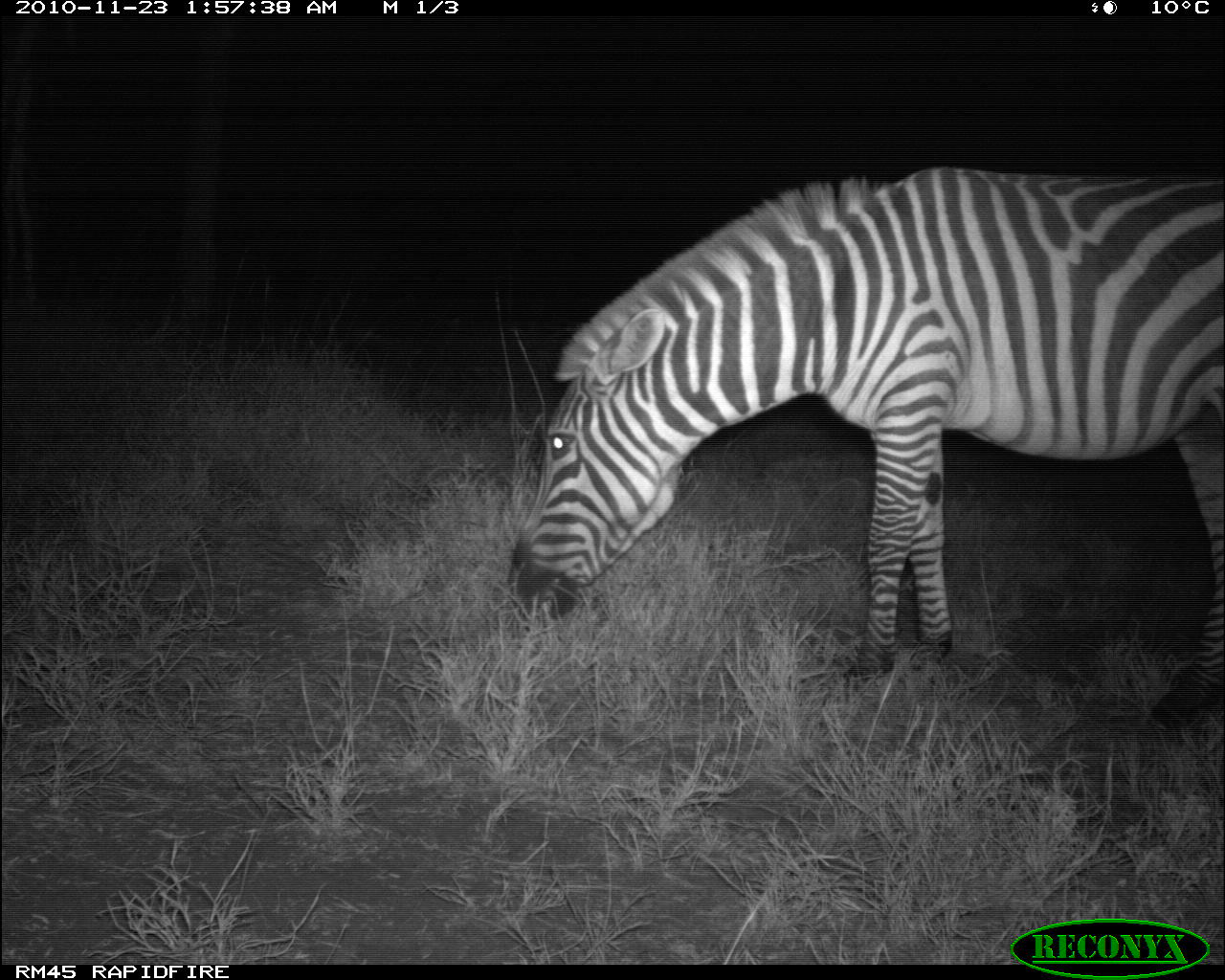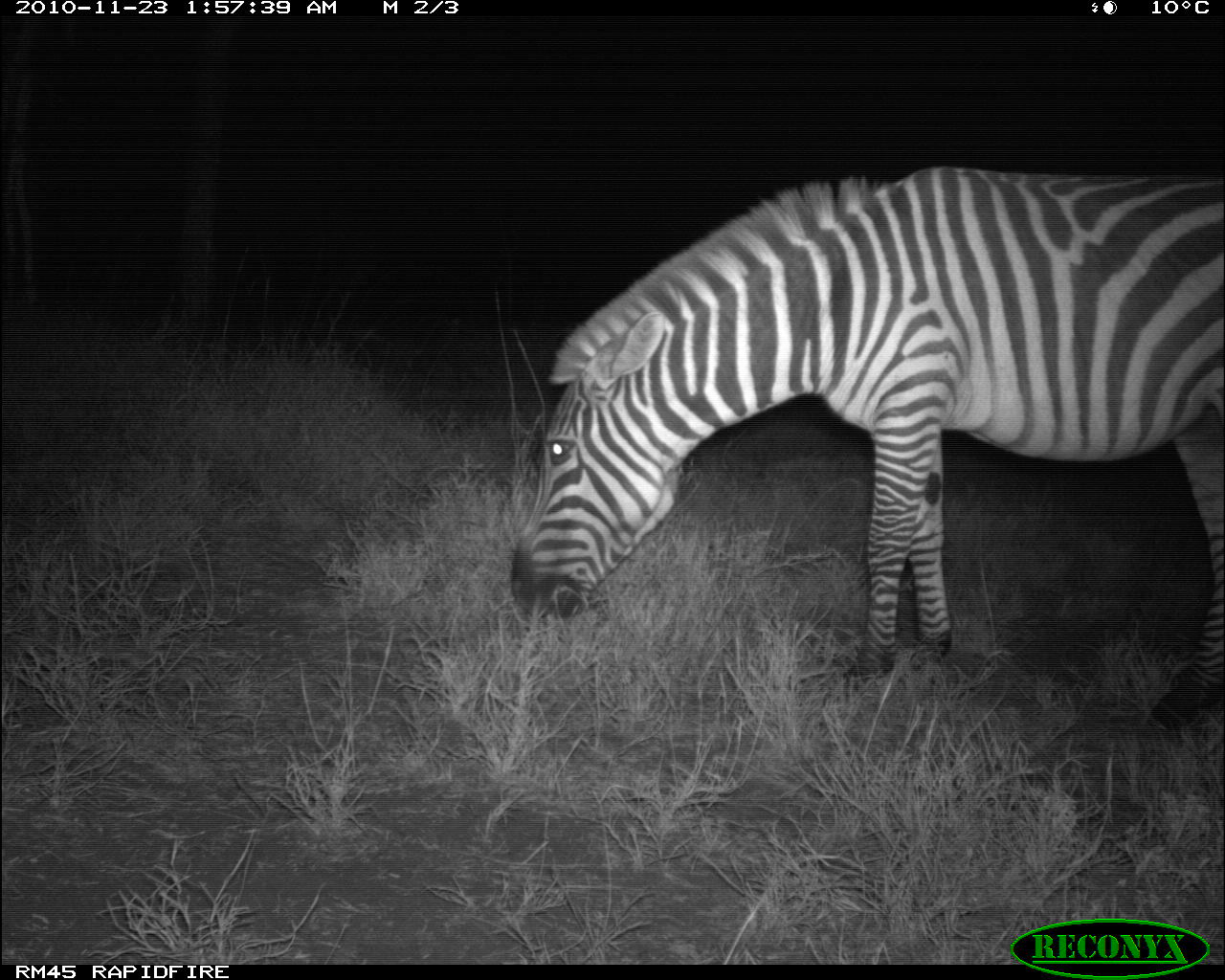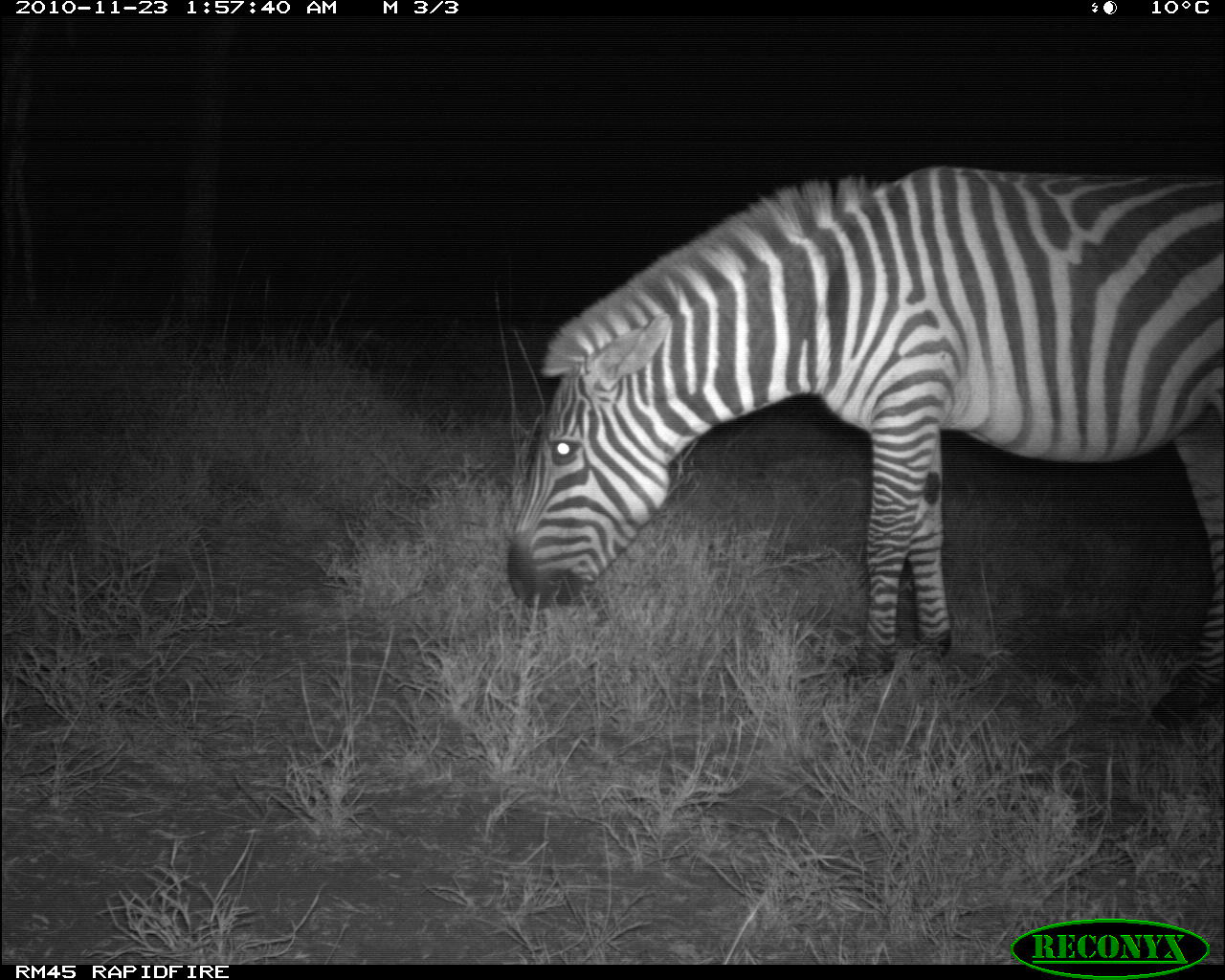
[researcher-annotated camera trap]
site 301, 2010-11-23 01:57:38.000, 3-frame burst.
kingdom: Animalia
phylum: Chordata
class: Mammalia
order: Perissodactyla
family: Equidae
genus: Equus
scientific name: Equus quagga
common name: plains zebra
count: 1